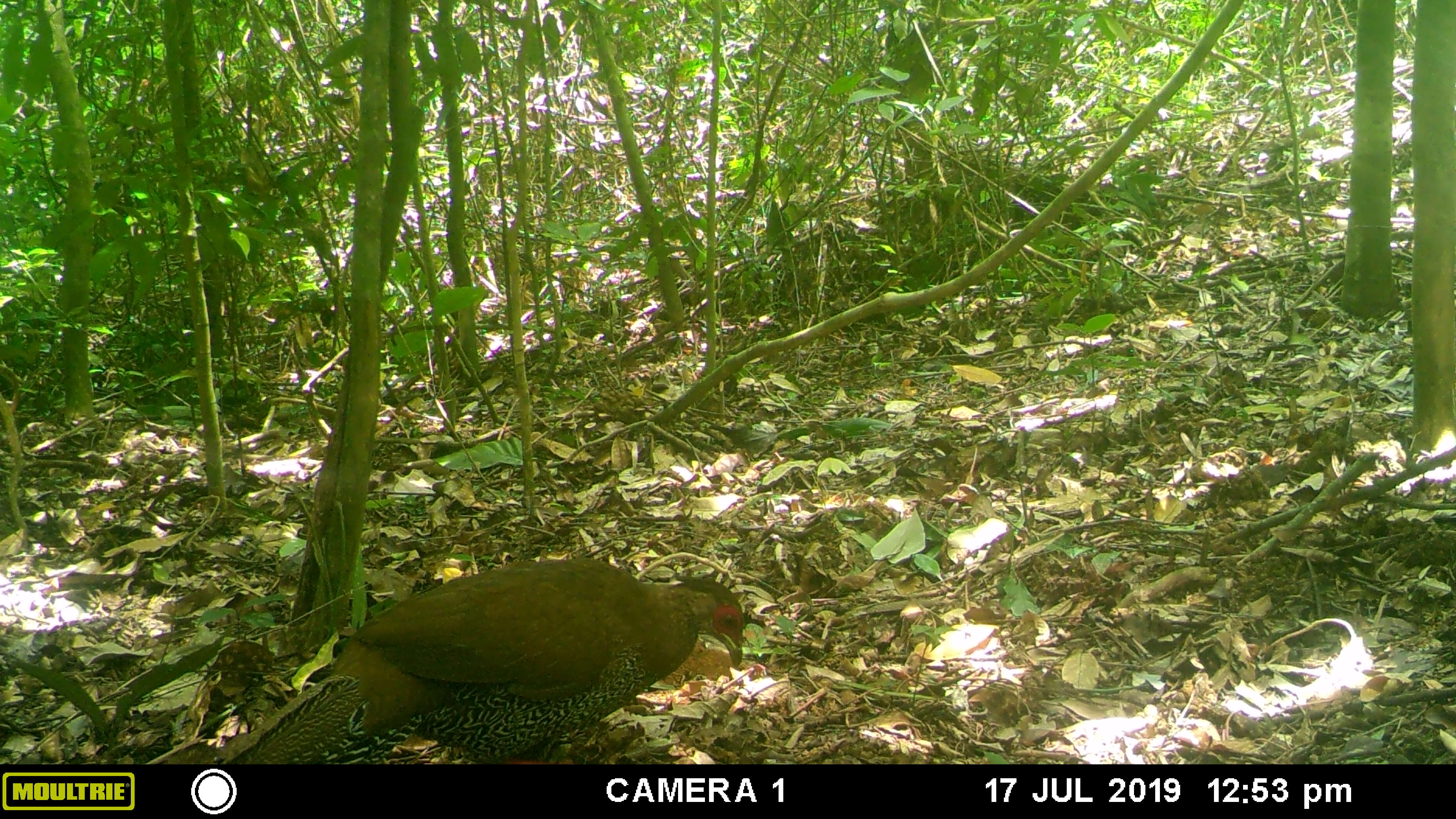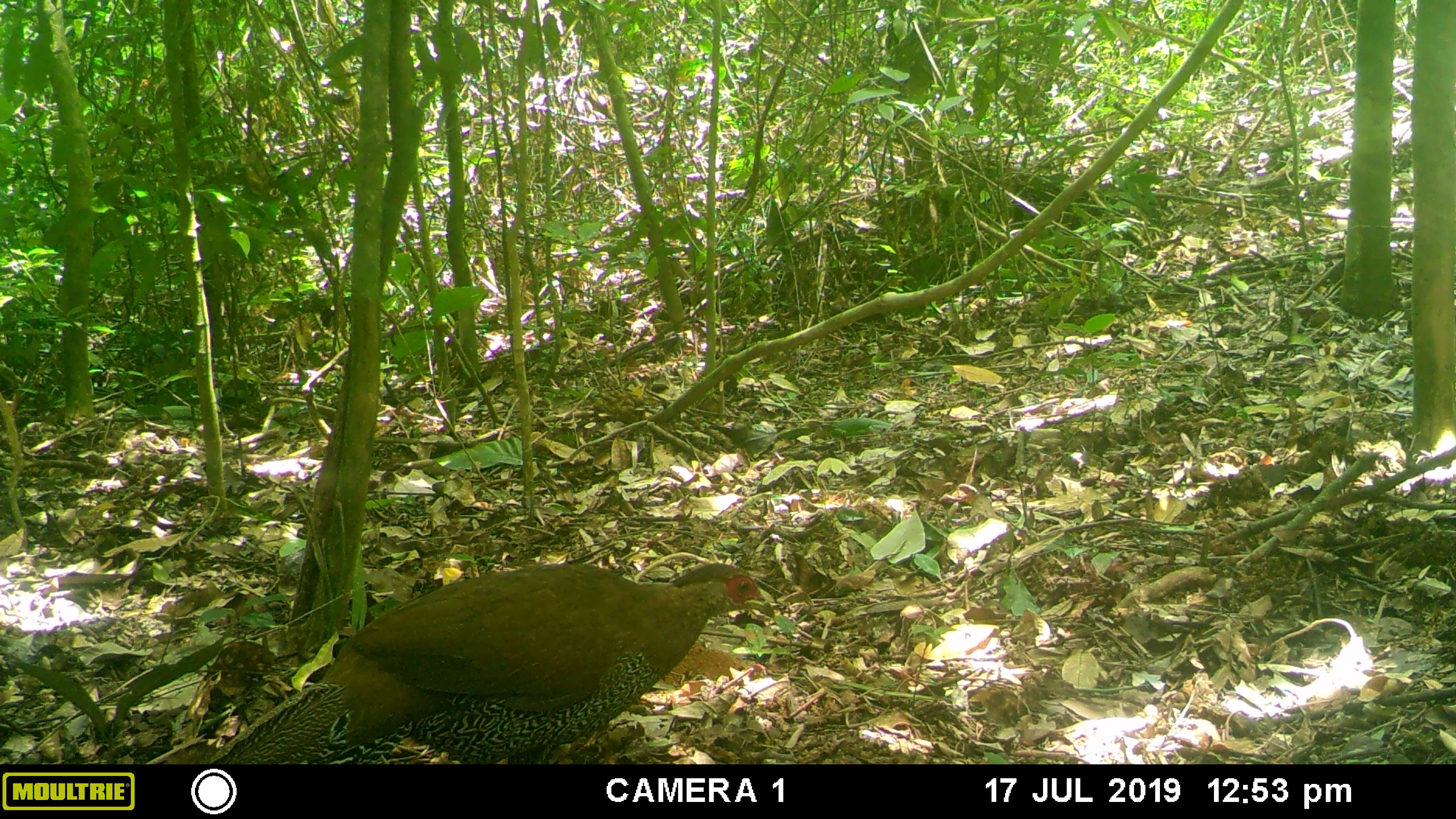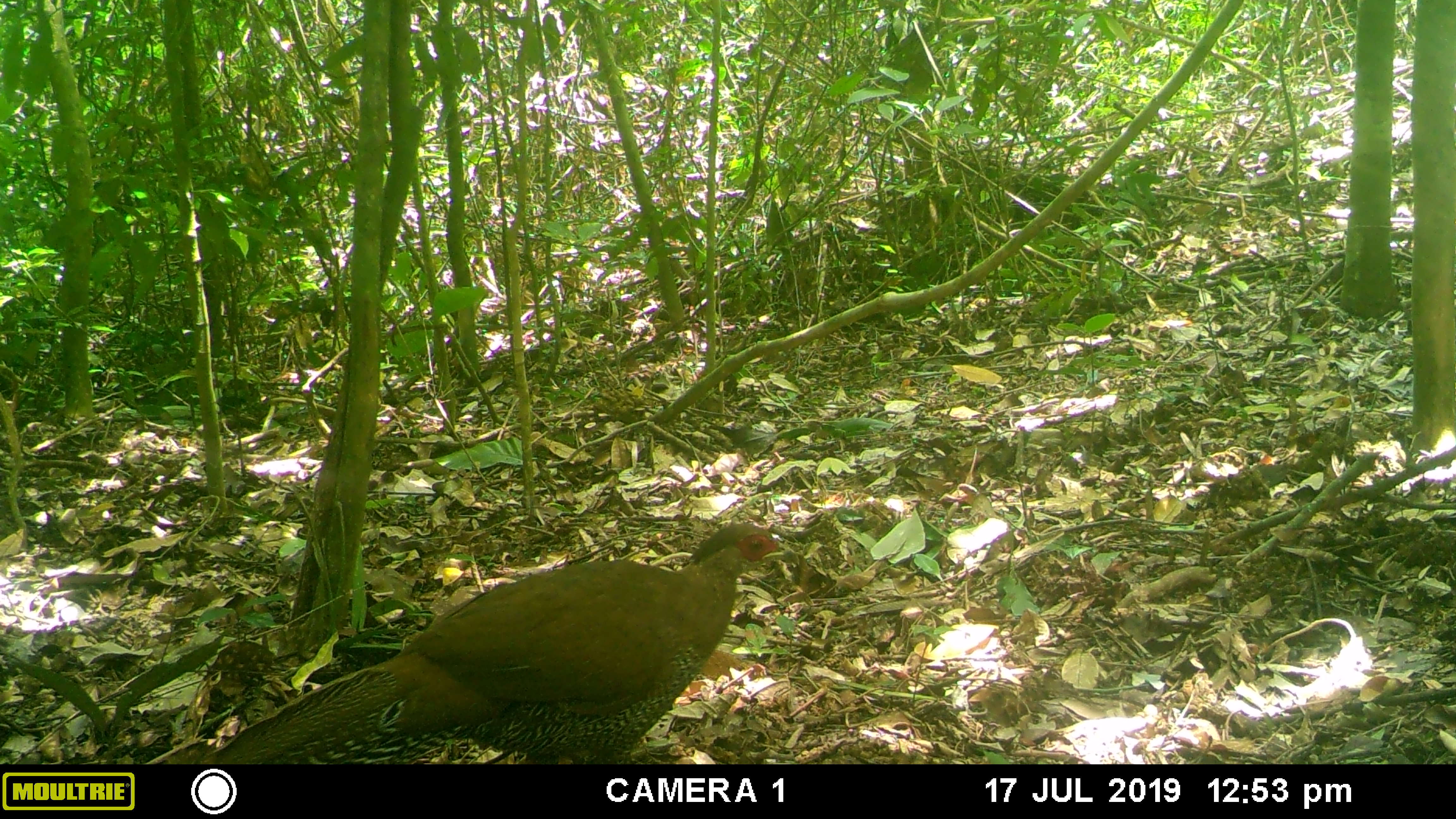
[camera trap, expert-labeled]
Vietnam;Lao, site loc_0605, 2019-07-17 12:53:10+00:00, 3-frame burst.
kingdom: Animalia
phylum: Chordata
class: Aves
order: Galliformes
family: Phasianidae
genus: Lophura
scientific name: Lophura nycthemera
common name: silver pheasant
Silver pheasant (Lophura nycthemera). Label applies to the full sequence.